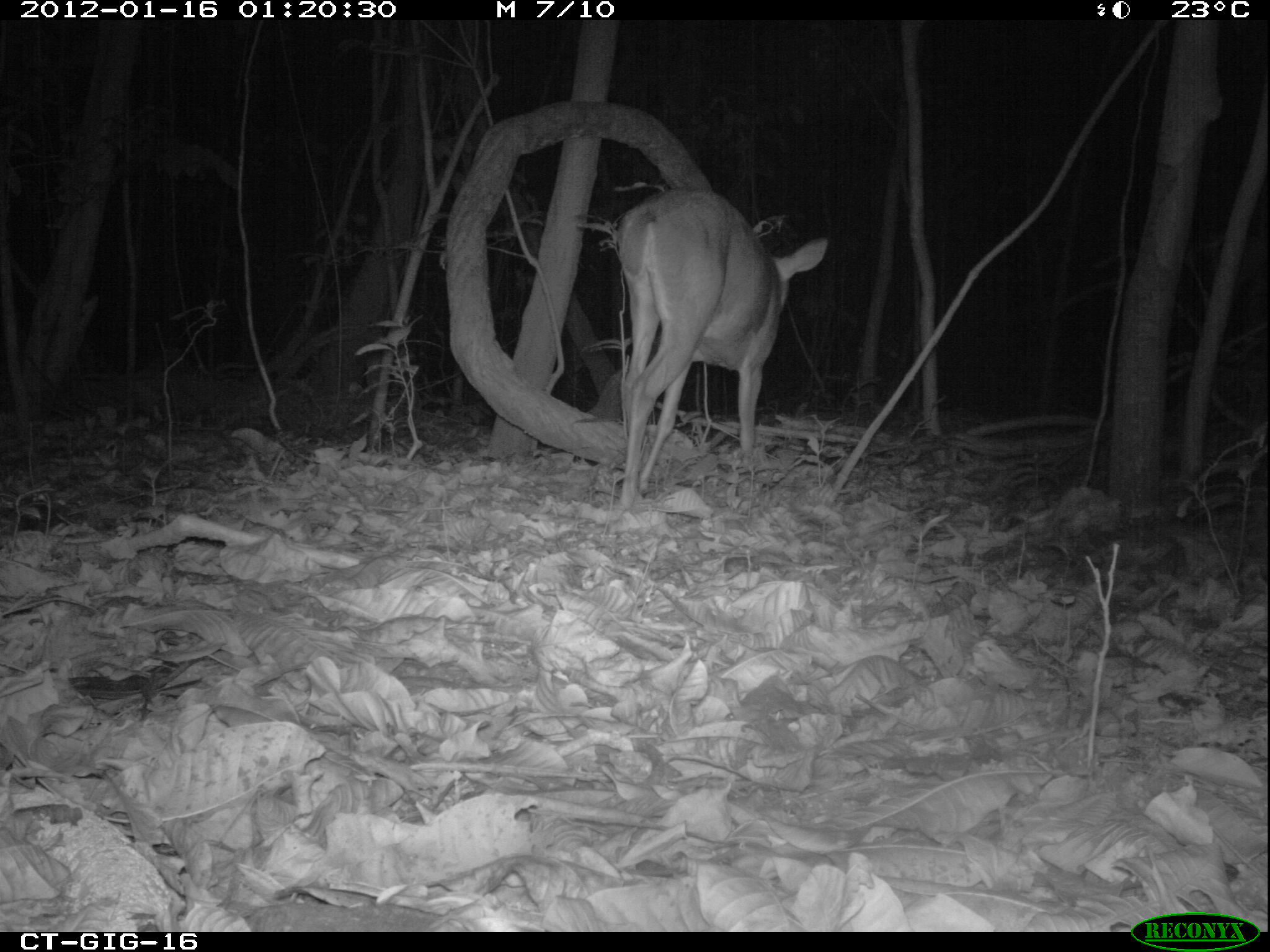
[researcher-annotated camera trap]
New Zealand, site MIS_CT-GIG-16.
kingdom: Animalia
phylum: Chordata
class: Mammalia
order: Artiodactyla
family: Cervidae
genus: Odocoileus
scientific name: Odocoileus virginianus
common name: white-tailed deer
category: white tailed deer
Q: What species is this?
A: White tailed deer (white-tailed deer) (Odocoileus virginianus).